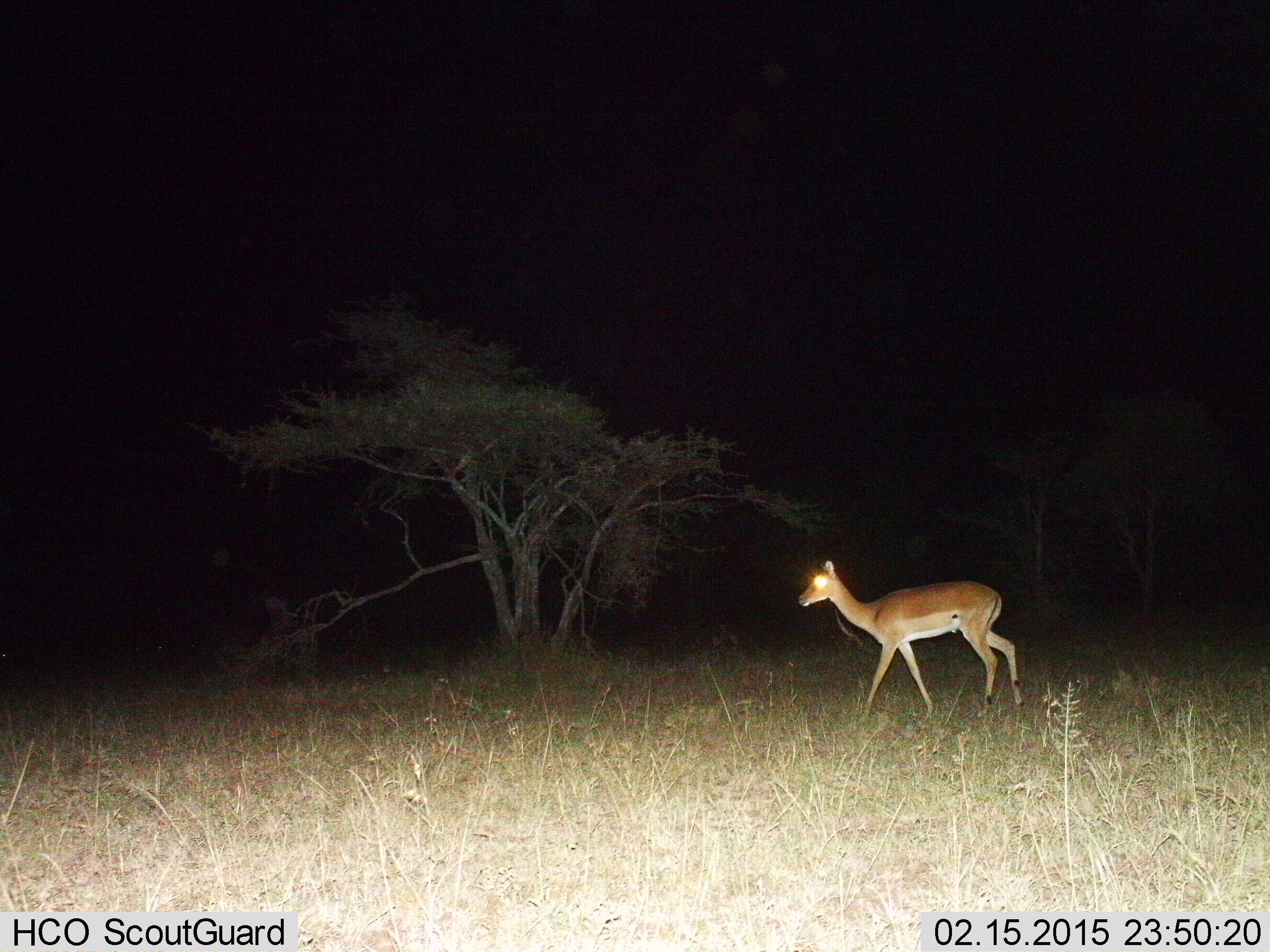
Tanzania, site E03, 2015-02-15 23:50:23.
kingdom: Animalia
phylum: Chordata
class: Mammalia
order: Artiodactyla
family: Bovidae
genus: Aepyceros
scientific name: Aepyceros melampus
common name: impala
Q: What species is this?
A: Impala (Aepyceros melampus).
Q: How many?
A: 1.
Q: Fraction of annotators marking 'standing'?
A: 30%.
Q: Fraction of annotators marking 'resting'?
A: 0%.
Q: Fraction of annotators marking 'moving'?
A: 80%.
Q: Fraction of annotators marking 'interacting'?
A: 0%.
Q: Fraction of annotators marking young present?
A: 0%.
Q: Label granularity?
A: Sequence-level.